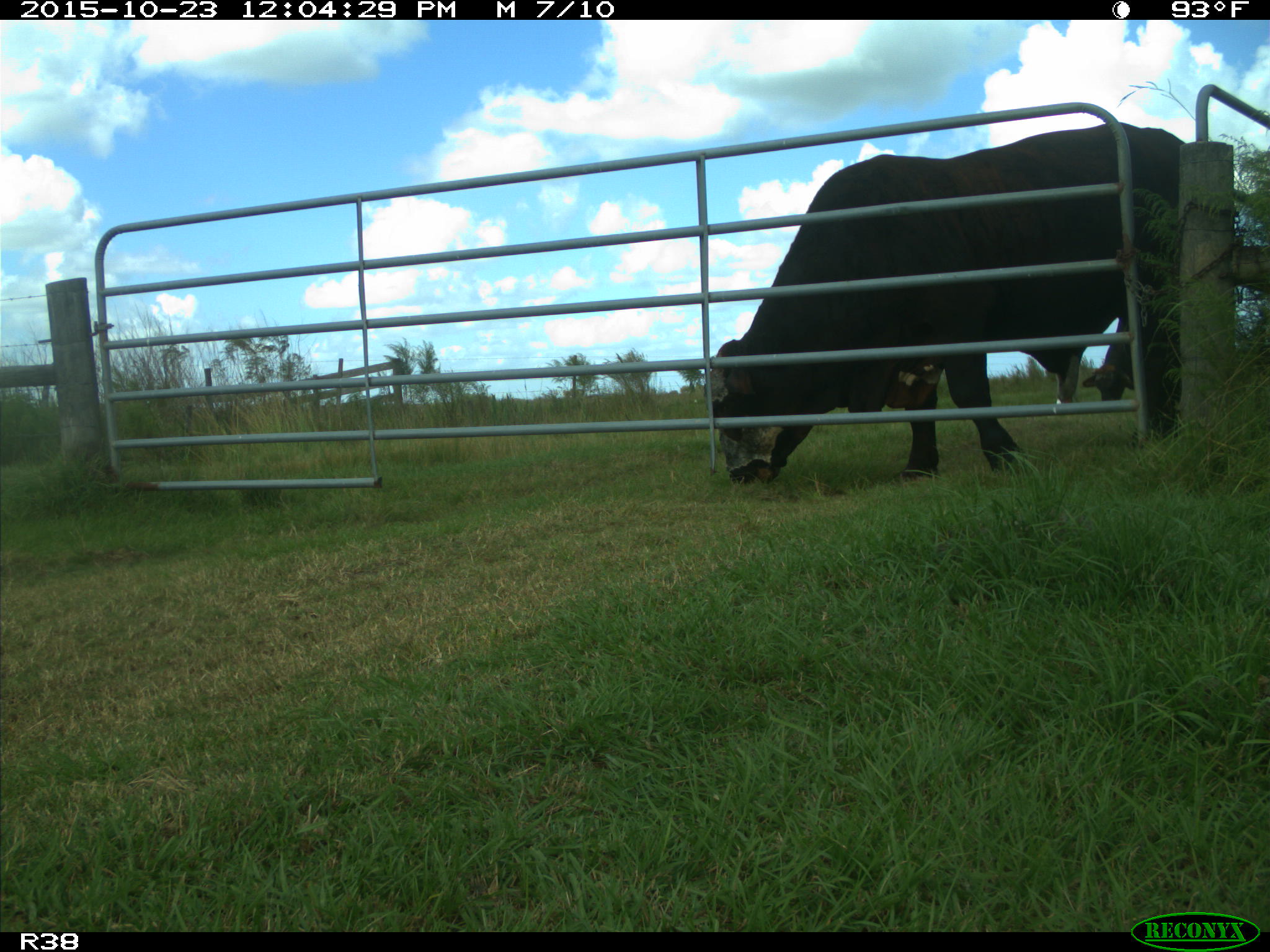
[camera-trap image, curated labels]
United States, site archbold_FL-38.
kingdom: Animalia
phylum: Chordata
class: Mammalia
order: Artiodactyla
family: Bovidae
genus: Bos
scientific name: Bos taurus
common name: domestic cow